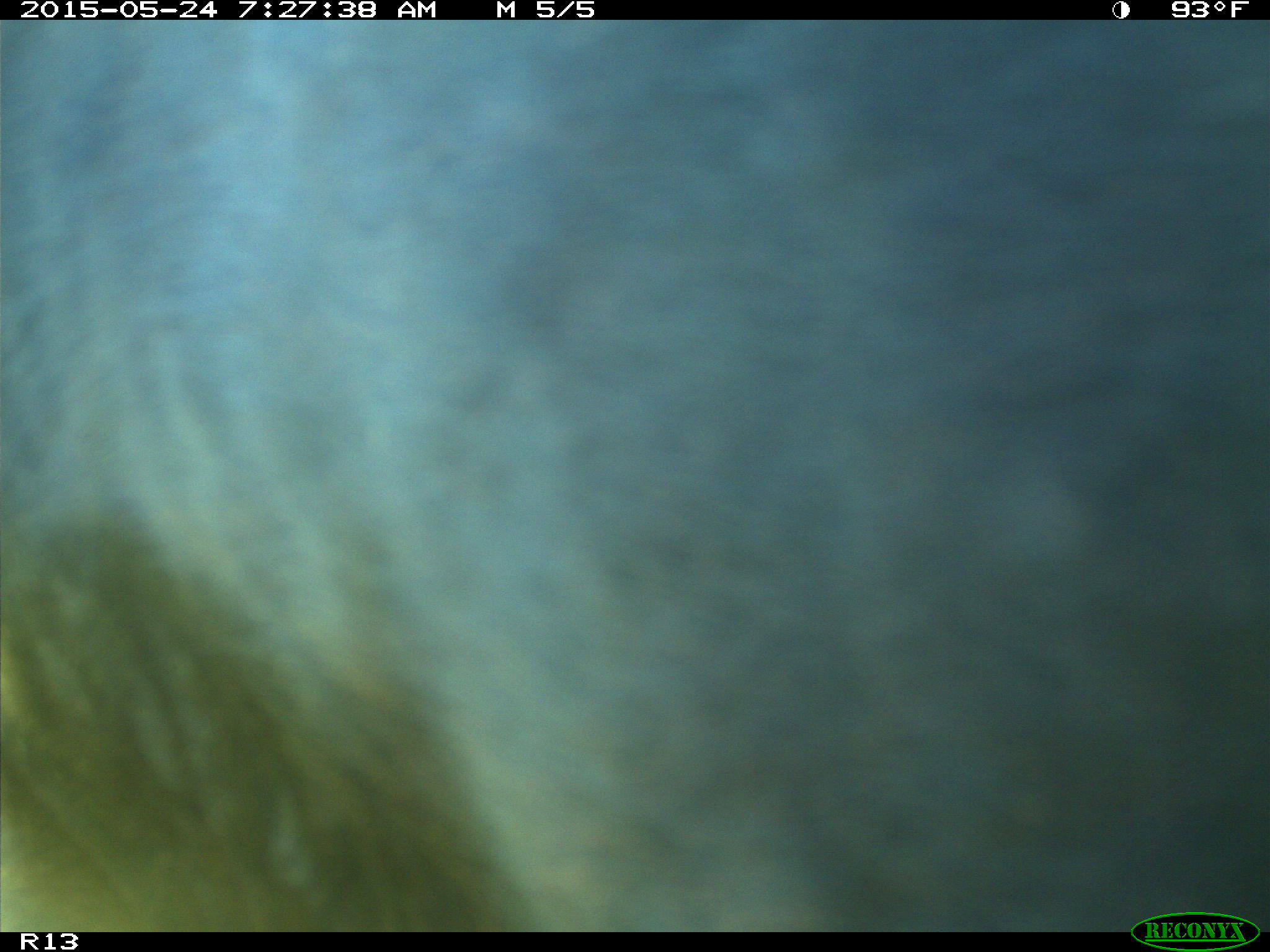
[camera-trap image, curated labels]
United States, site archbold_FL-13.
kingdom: Animalia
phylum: Chordata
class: Mammalia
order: Artiodactyla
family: Bovidae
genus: Bos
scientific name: Bos taurus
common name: domestic cow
Bos taurus (domestic cow).